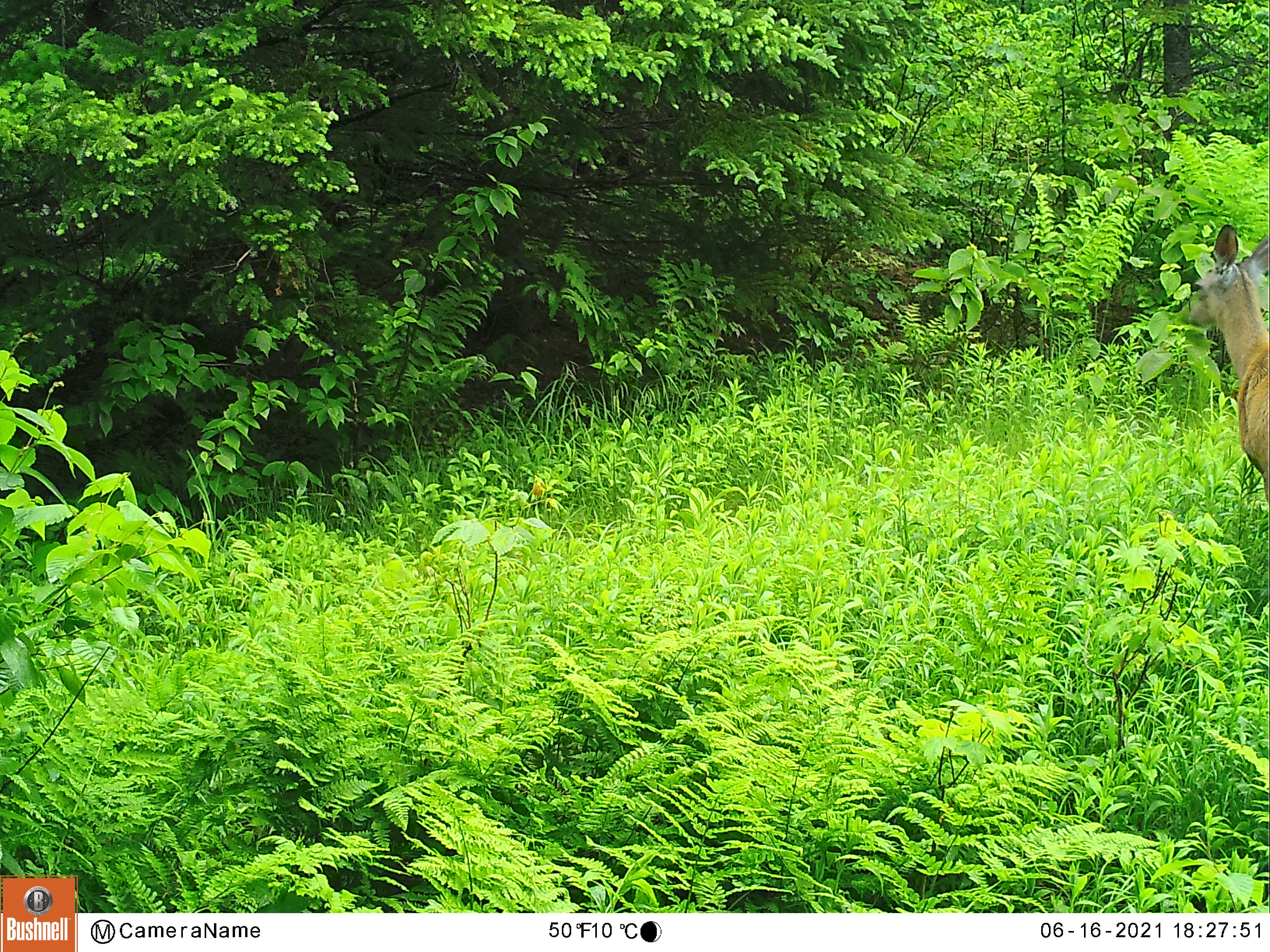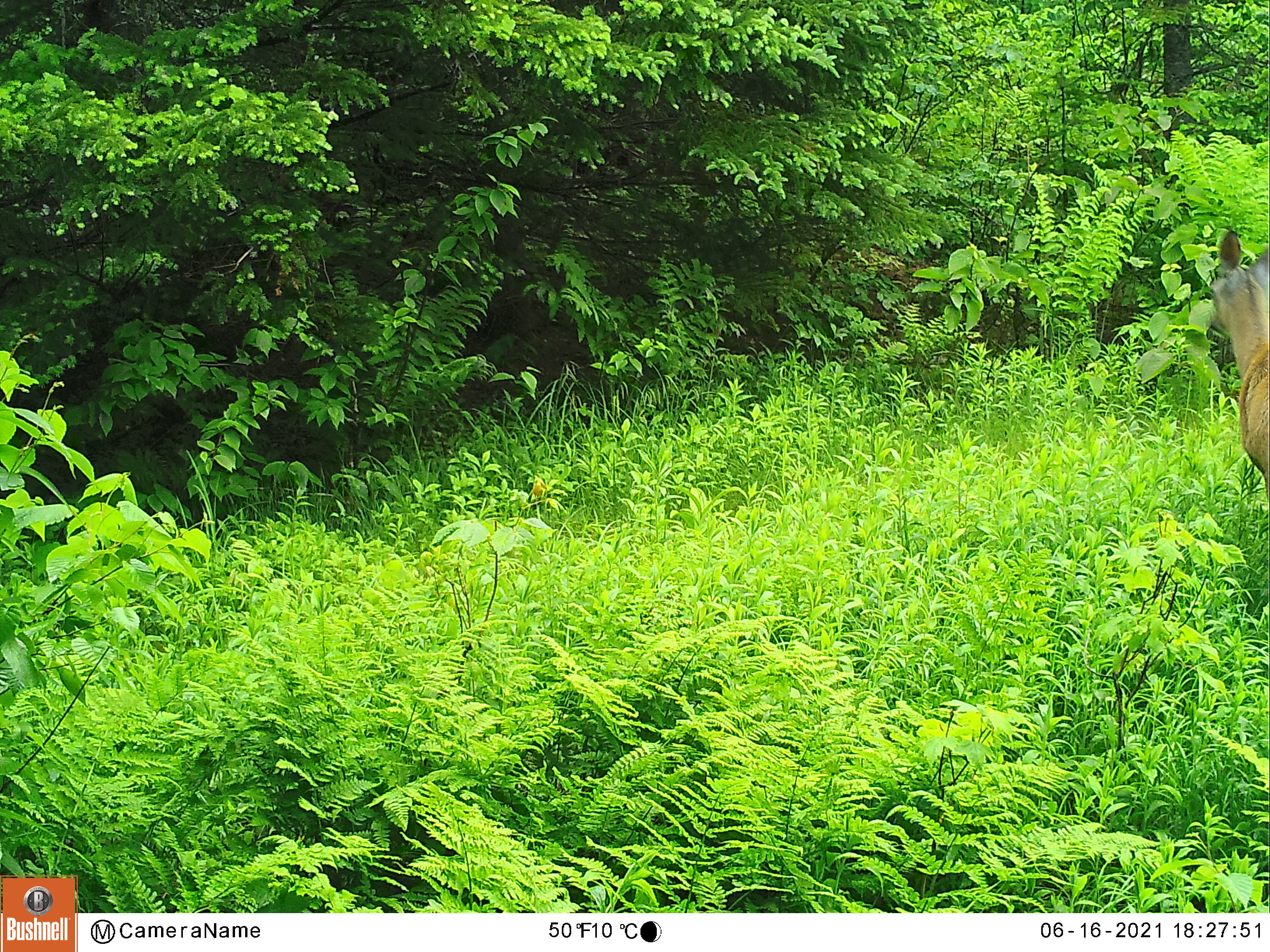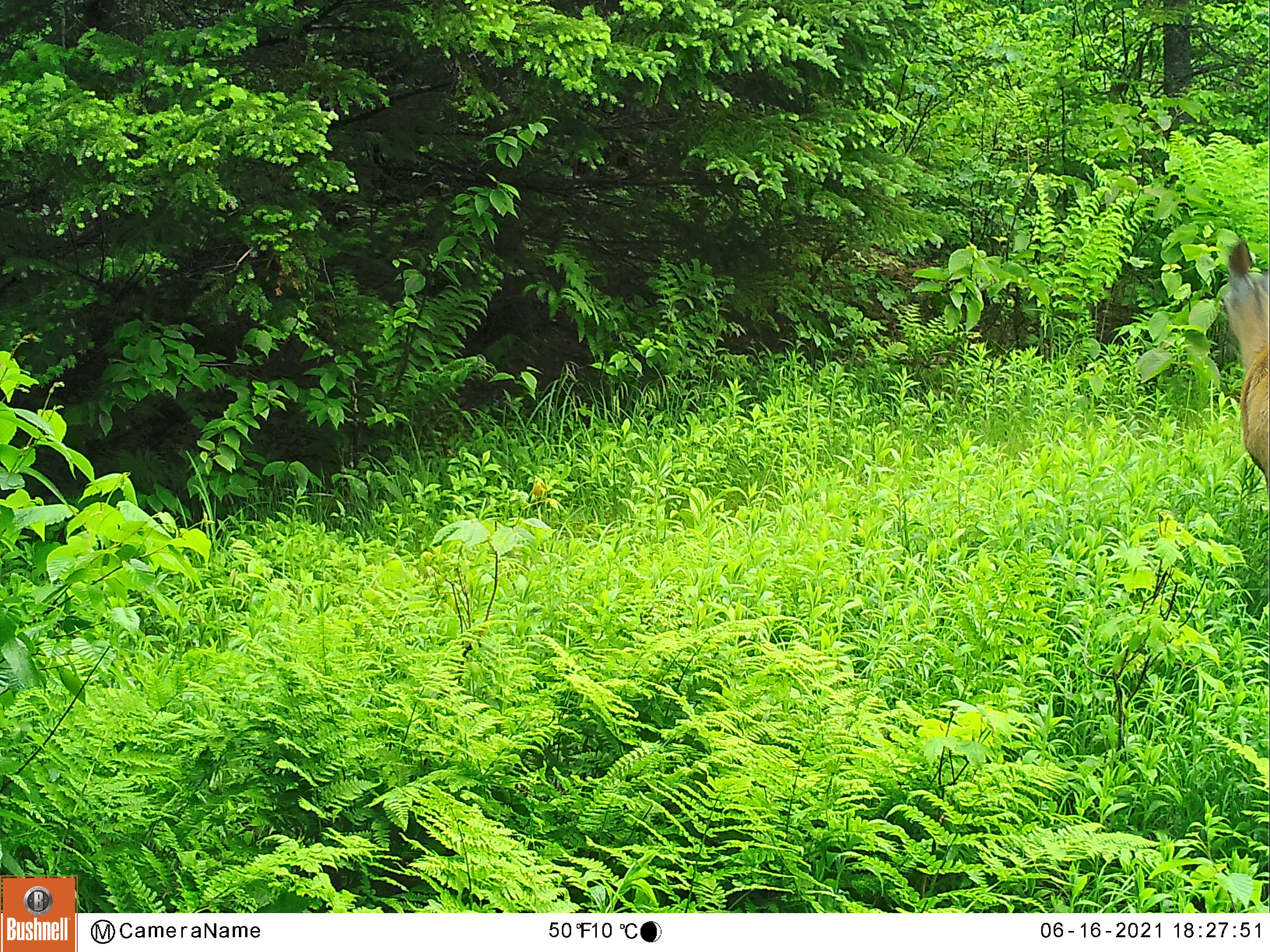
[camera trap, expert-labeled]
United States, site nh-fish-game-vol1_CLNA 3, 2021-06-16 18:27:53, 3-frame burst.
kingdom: Animalia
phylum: Chordata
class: Mammalia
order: Artiodactyla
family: Cervidae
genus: Odocoileus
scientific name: Odocoileus virginianus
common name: white-tailed deer